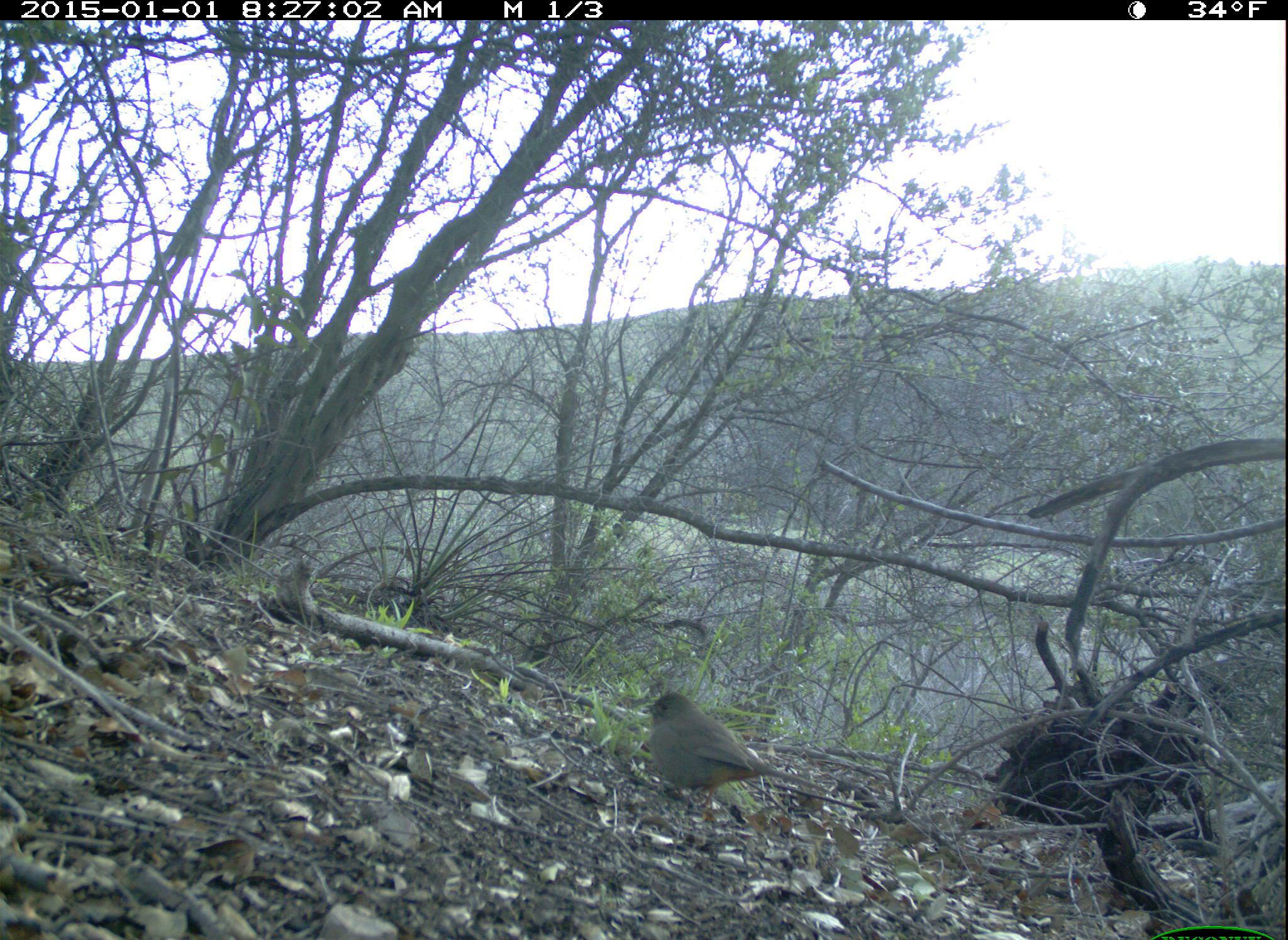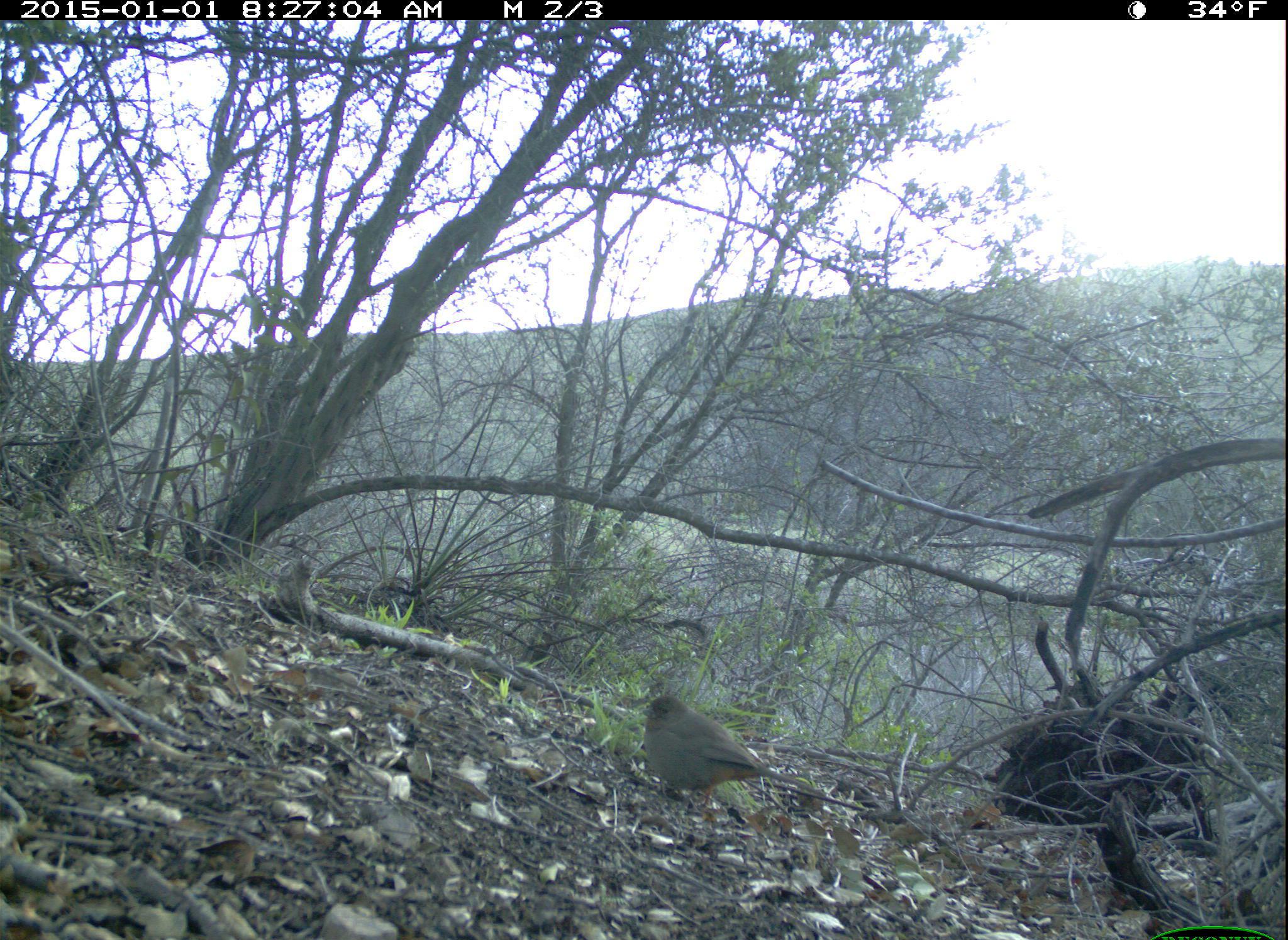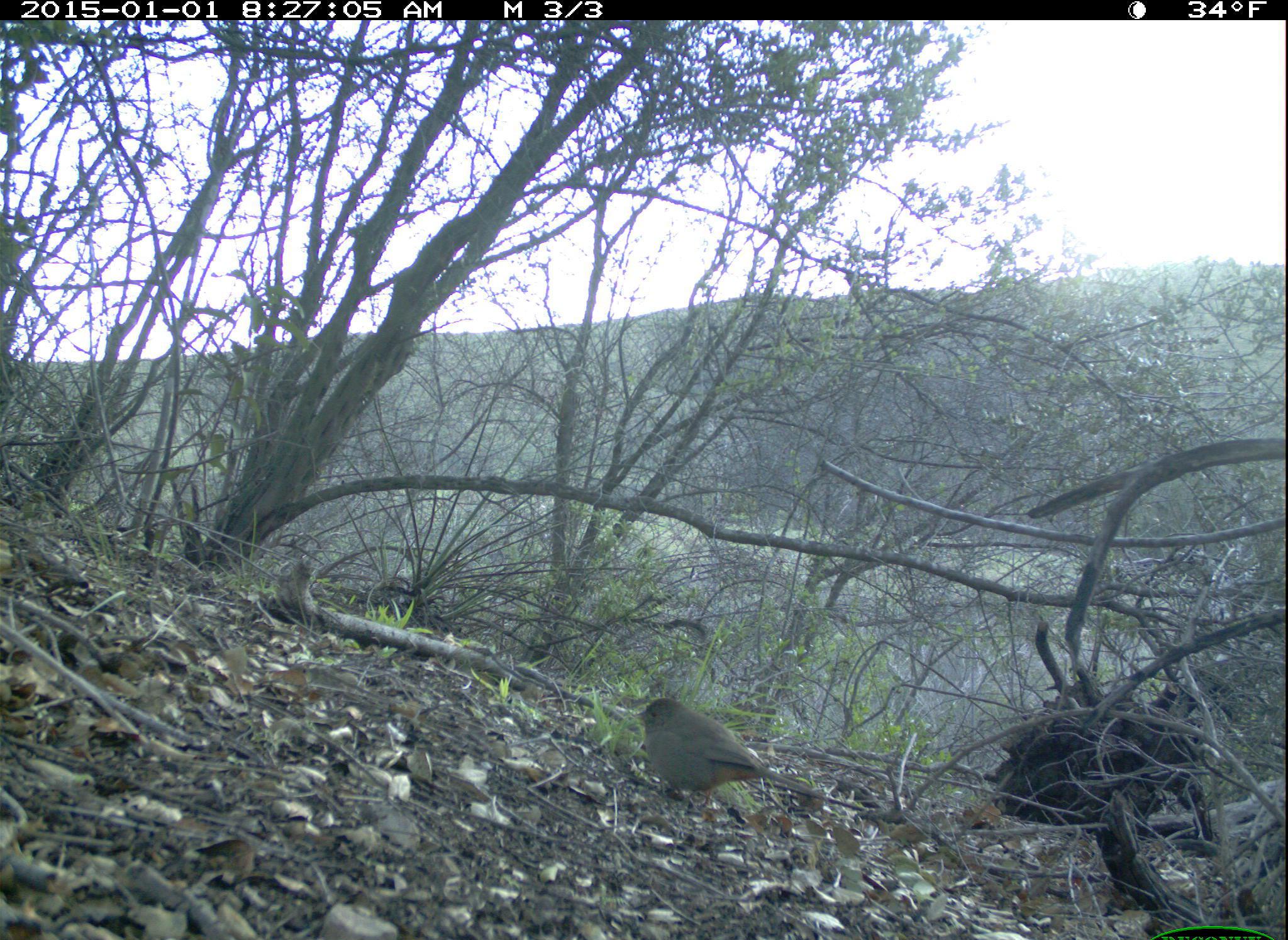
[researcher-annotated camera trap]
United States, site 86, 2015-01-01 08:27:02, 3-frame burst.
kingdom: Animalia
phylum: Chordata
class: Aves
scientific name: Aves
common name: bird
Bird (Aves).